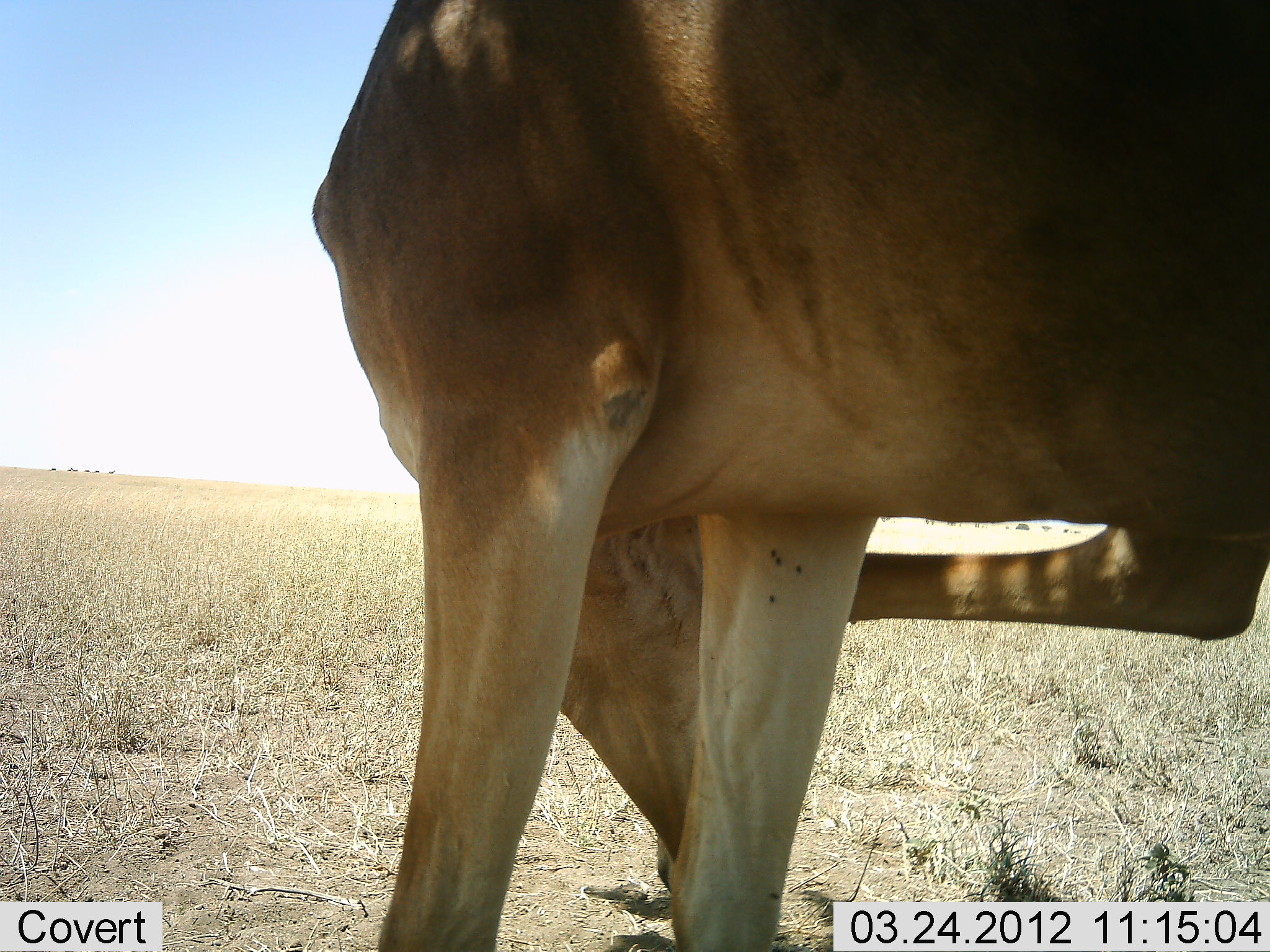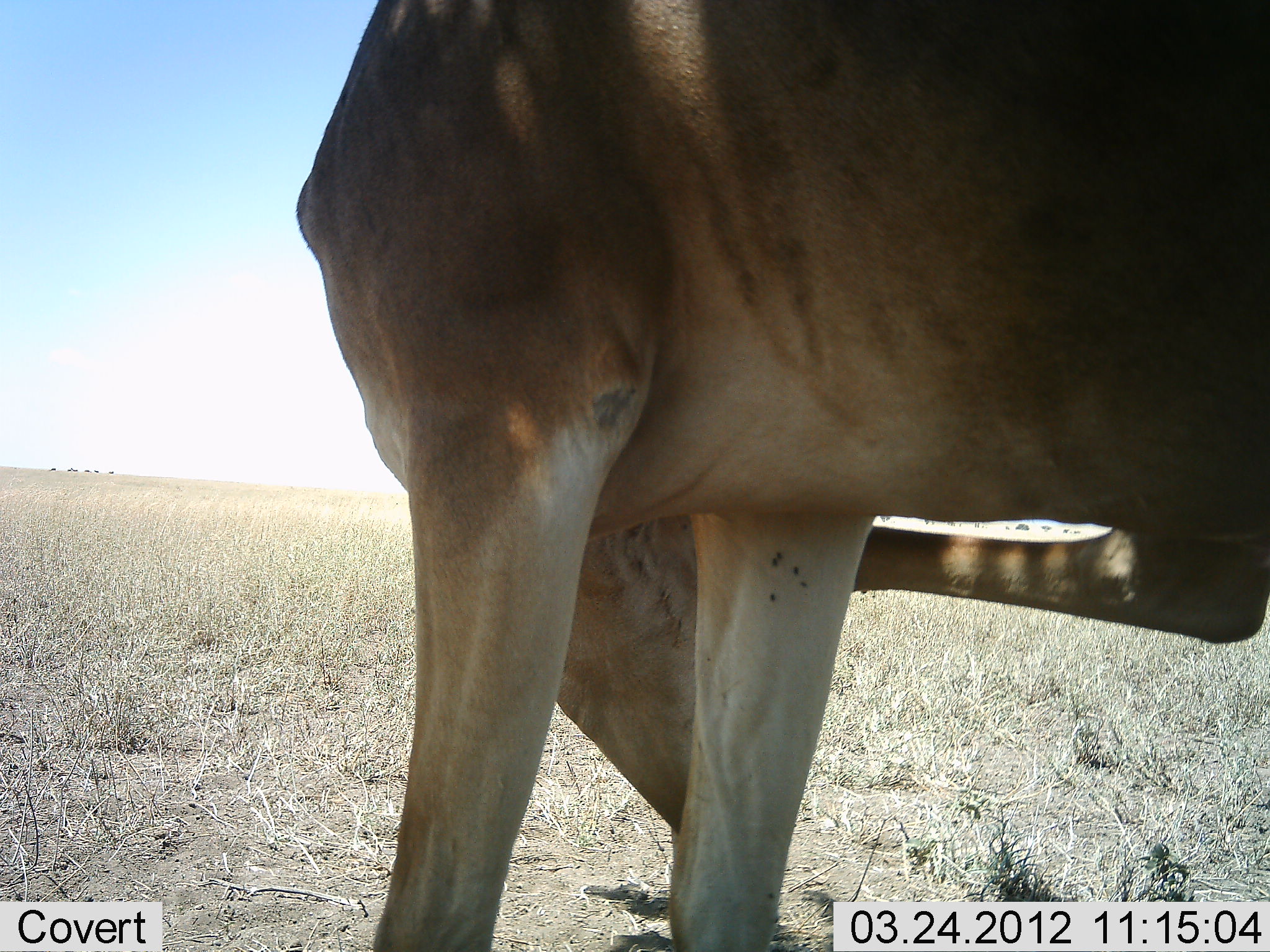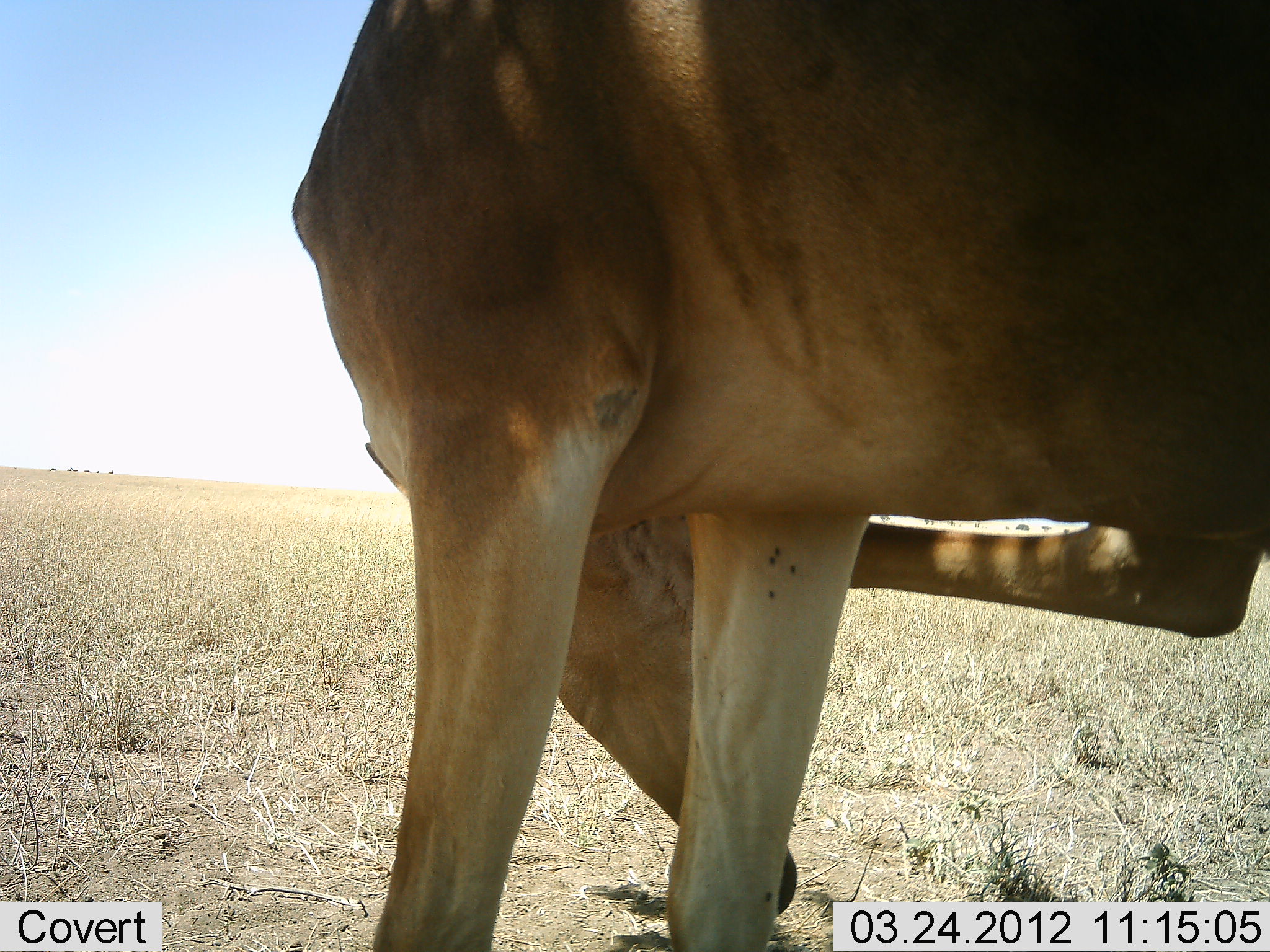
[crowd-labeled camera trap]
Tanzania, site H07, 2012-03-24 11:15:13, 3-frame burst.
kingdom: Animalia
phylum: Chordata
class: Mammalia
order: Artiodactyla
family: Bovidae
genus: Alcelaphus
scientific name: Alcelaphus buselaphus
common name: hartebeest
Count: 1.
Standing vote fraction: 91%.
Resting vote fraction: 0%.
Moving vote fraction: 9%.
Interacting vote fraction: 9%.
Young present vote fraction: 0%.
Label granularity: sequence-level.